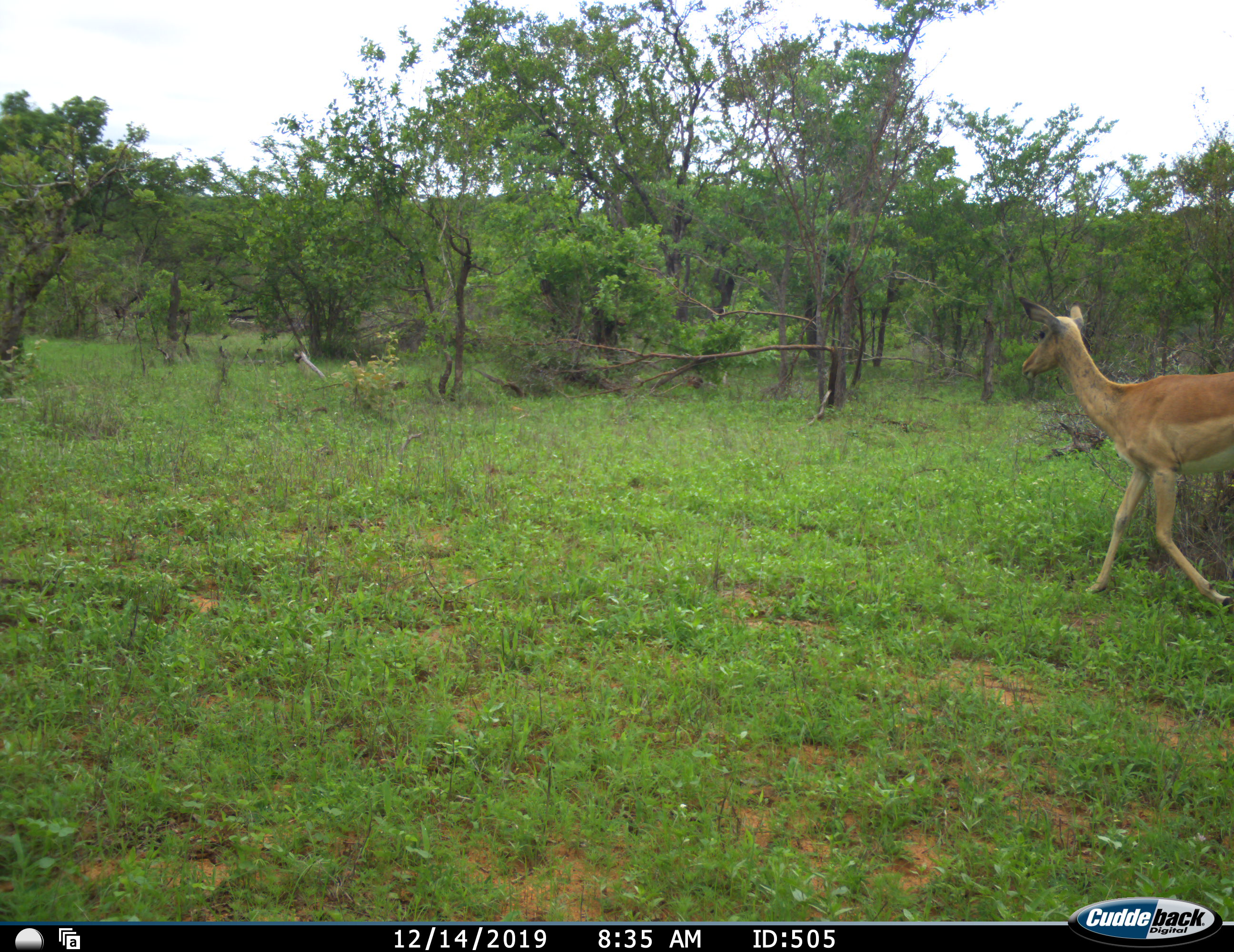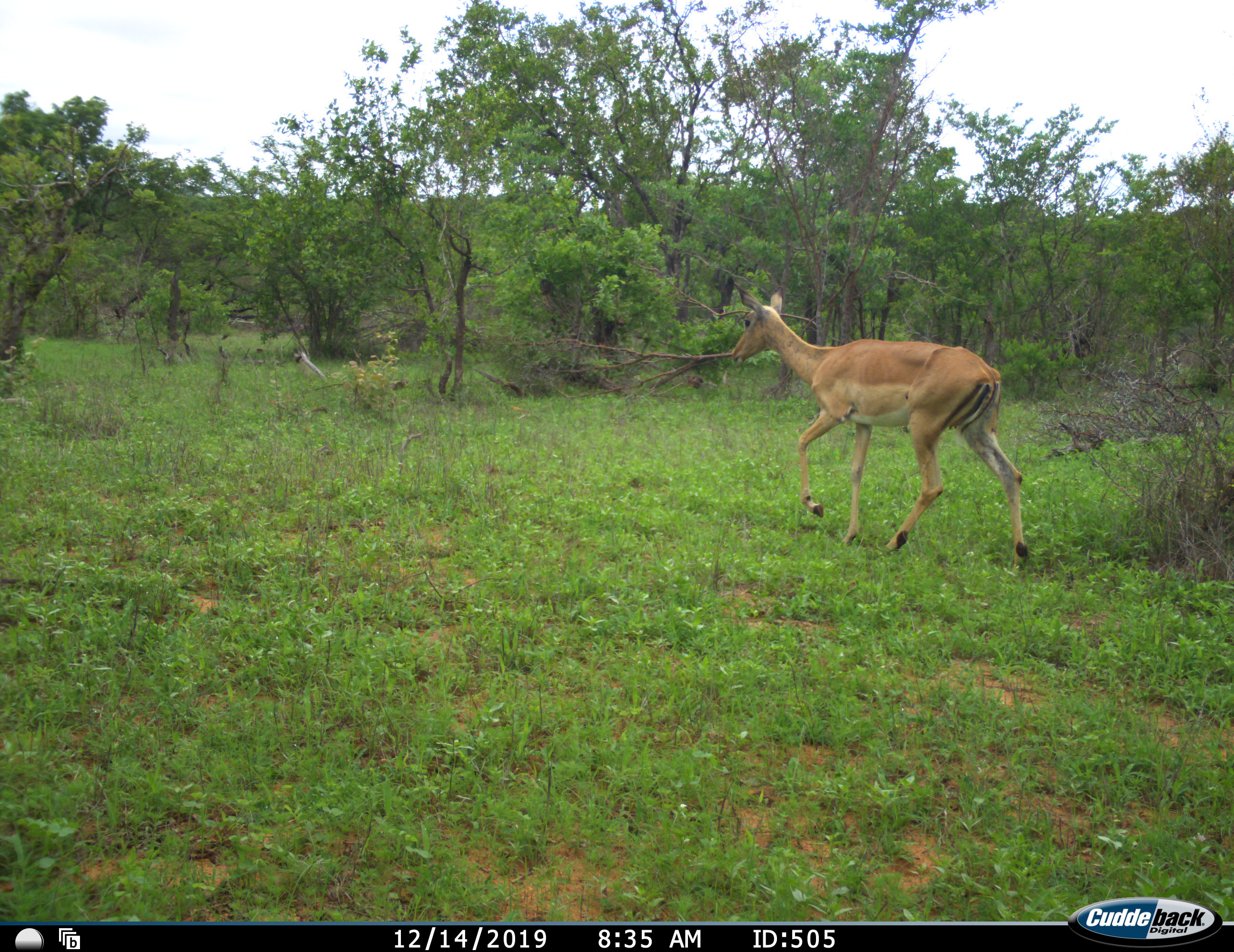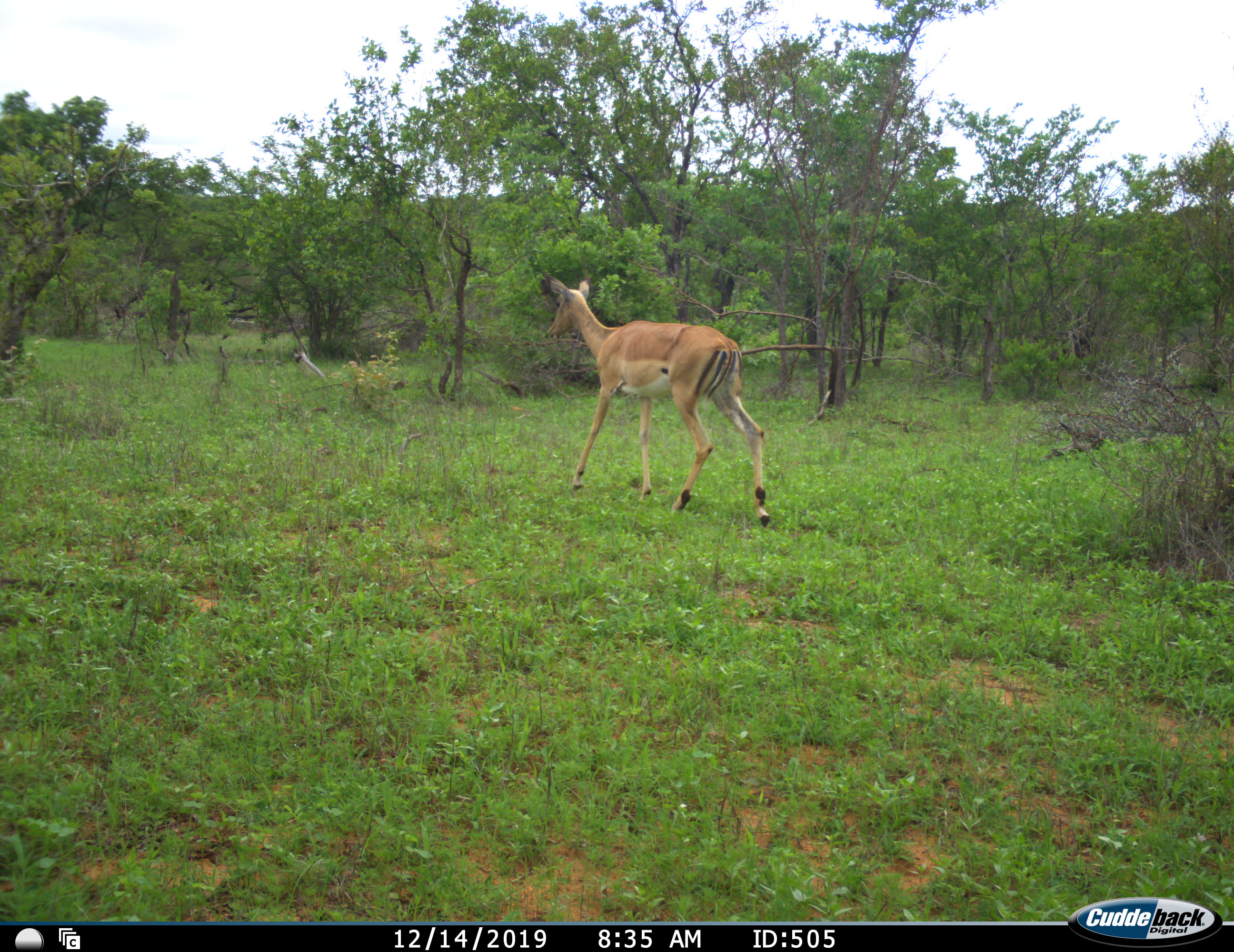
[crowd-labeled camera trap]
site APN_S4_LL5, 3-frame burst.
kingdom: Animalia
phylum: Chordata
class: Mammalia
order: Artiodactyla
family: Bovidae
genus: Aepyceros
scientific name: Aepyceros melampus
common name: impala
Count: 1.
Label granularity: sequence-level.